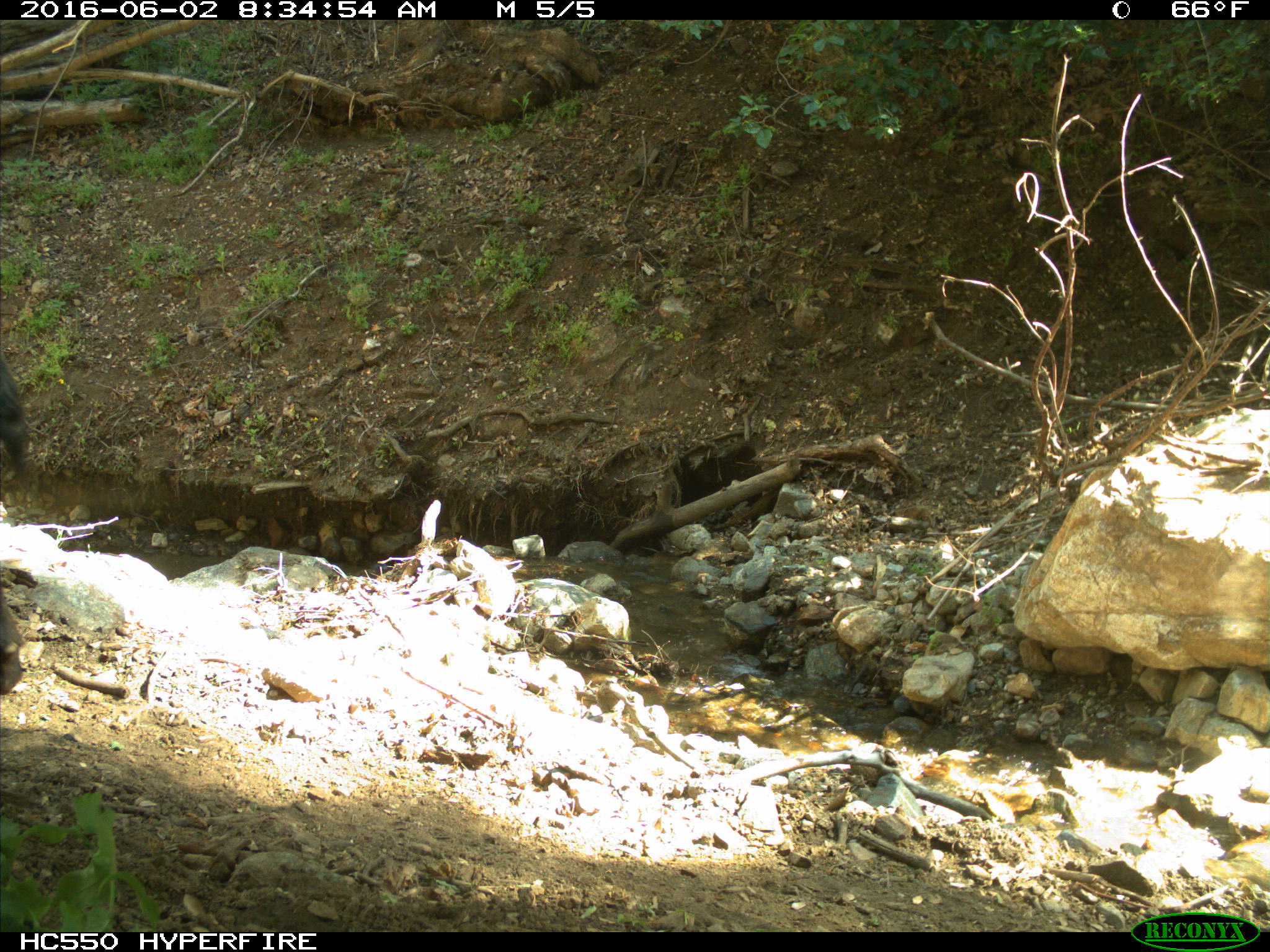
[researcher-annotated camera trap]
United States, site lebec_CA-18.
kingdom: Animalia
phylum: Chordata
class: Mammalia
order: Artiodactyla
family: Bovidae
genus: Bos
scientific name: Bos taurus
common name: domestic cow